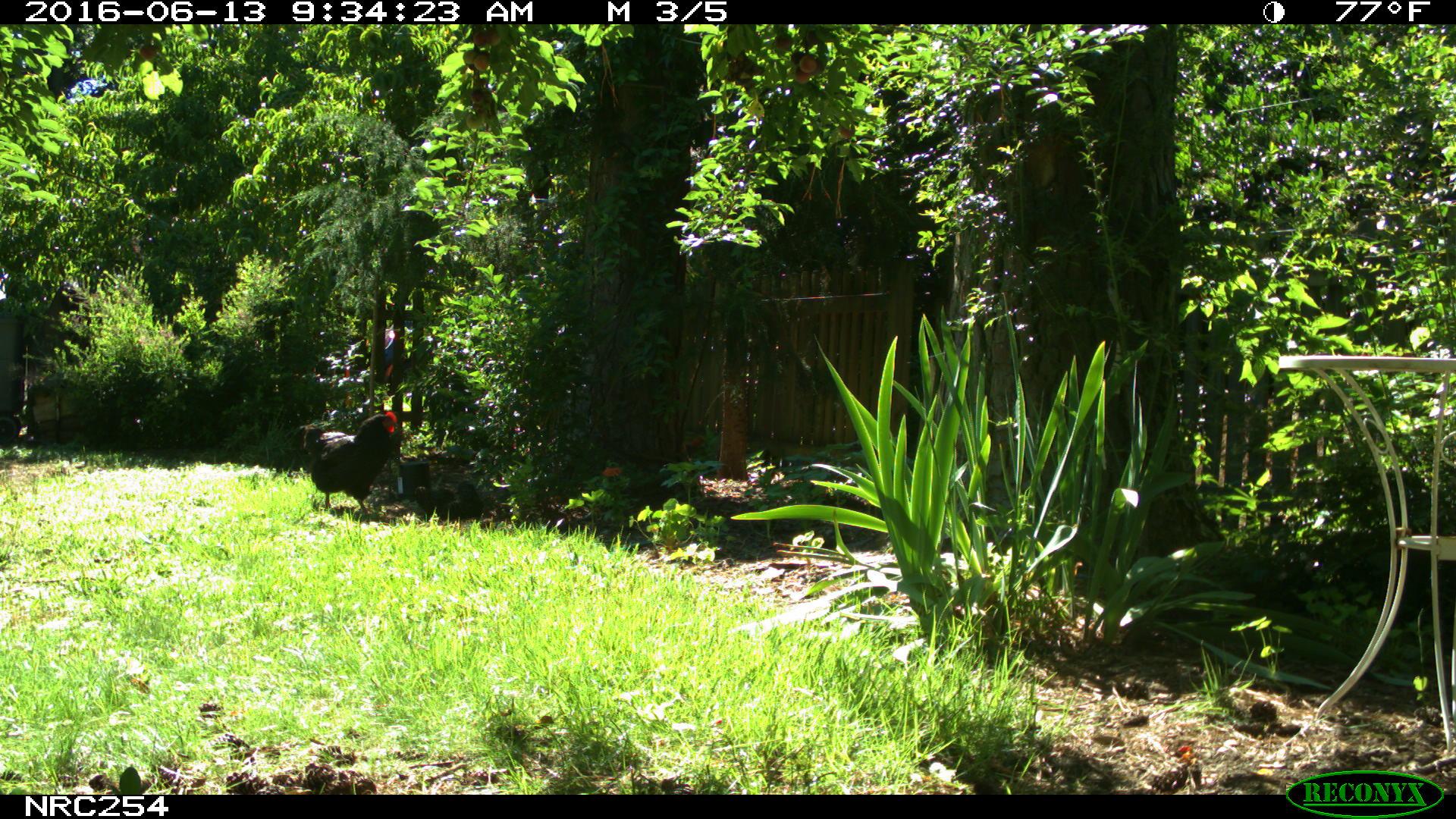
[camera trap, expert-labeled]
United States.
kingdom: Animalia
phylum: Chordata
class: Aves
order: Galliformes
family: Phasianidae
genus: Gallus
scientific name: Gallus gallus domesticus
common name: domestic chicken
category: Chicken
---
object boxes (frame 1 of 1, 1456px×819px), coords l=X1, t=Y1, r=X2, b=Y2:
Chicken: l=304, t=397, r=406, b=507